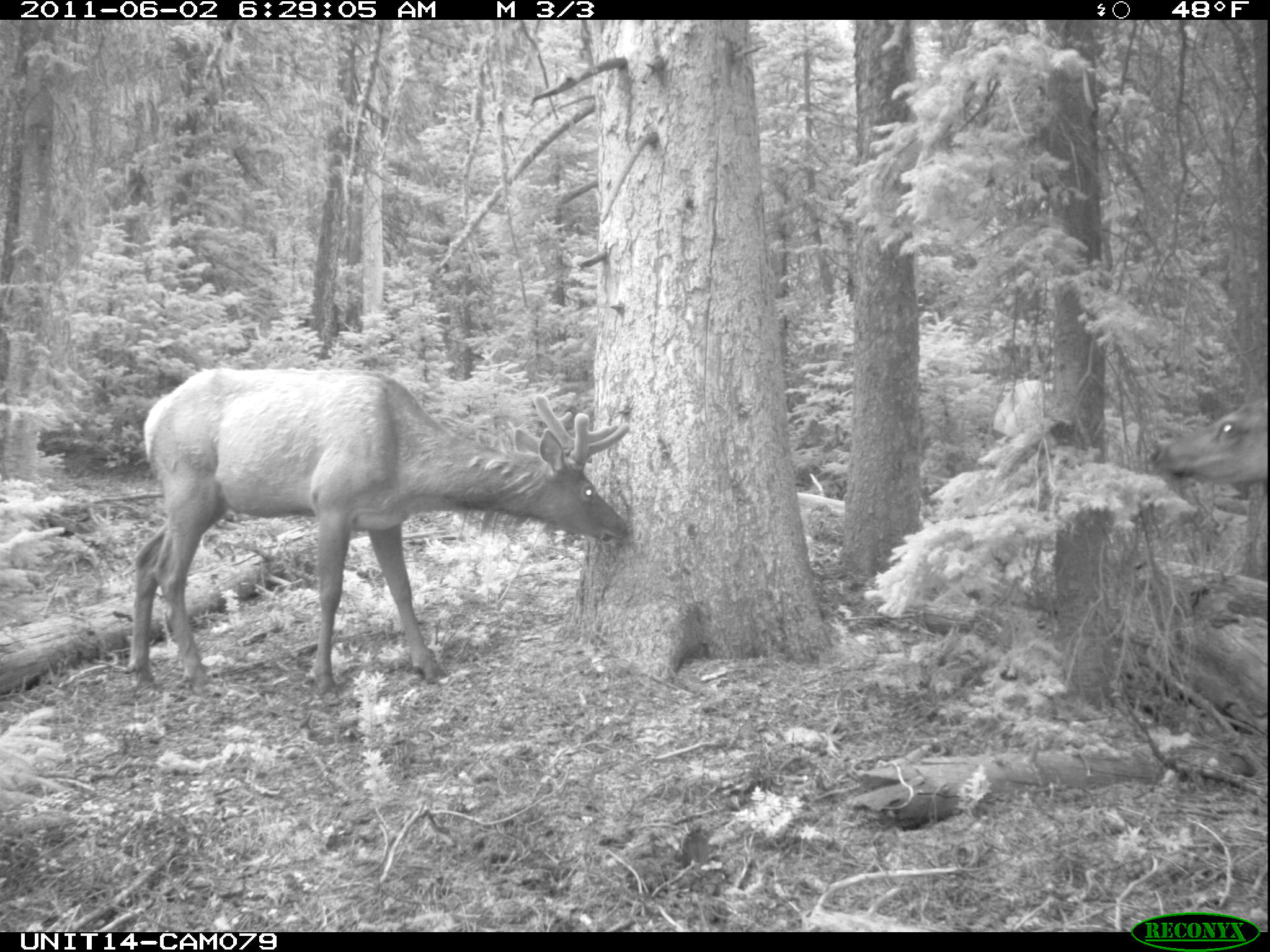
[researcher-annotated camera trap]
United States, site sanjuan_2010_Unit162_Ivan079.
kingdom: Animalia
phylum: Chordata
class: Mammalia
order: Artiodactyla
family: Cervidae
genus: Cervus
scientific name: Cervus elaphus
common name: red deer